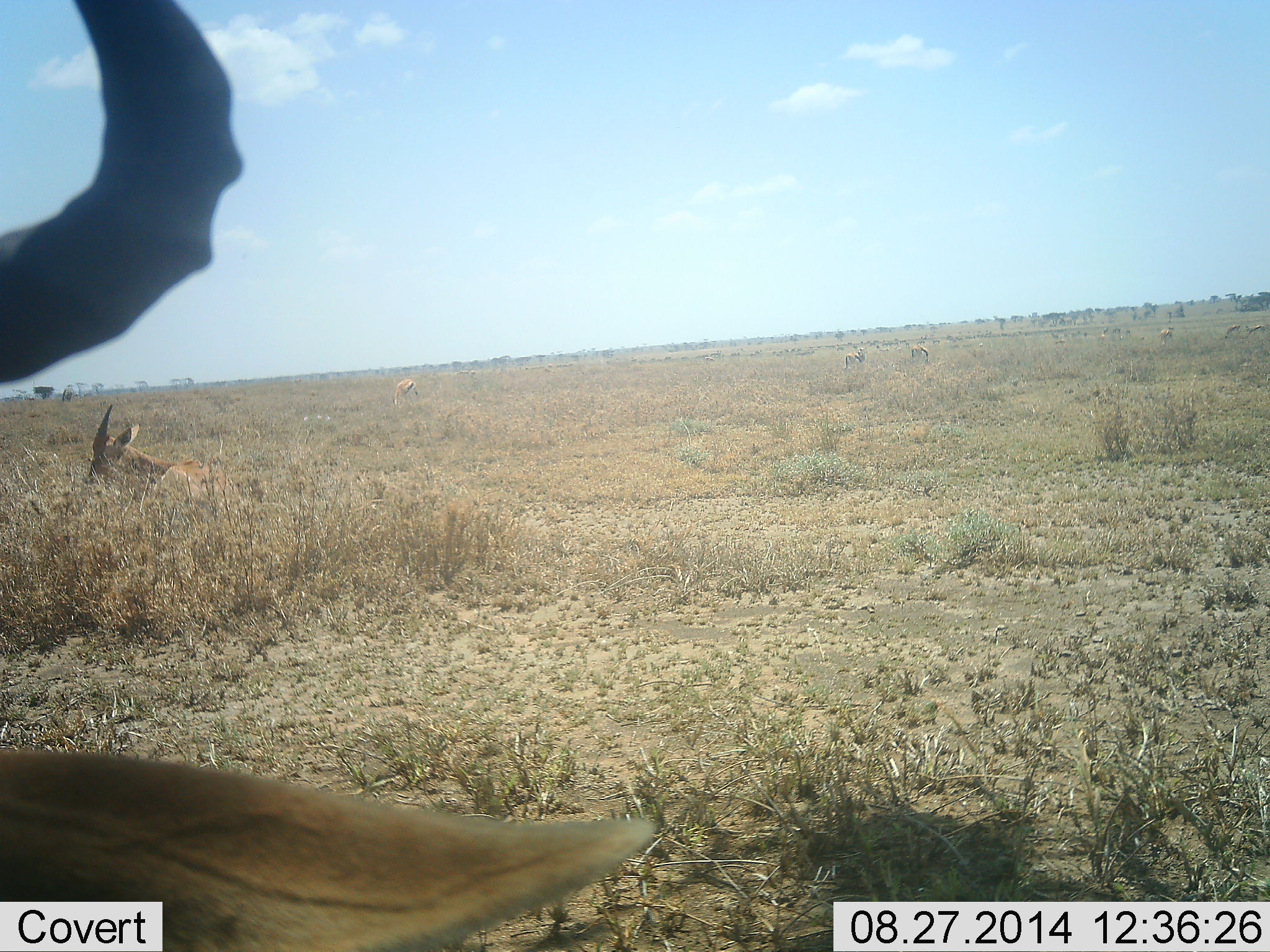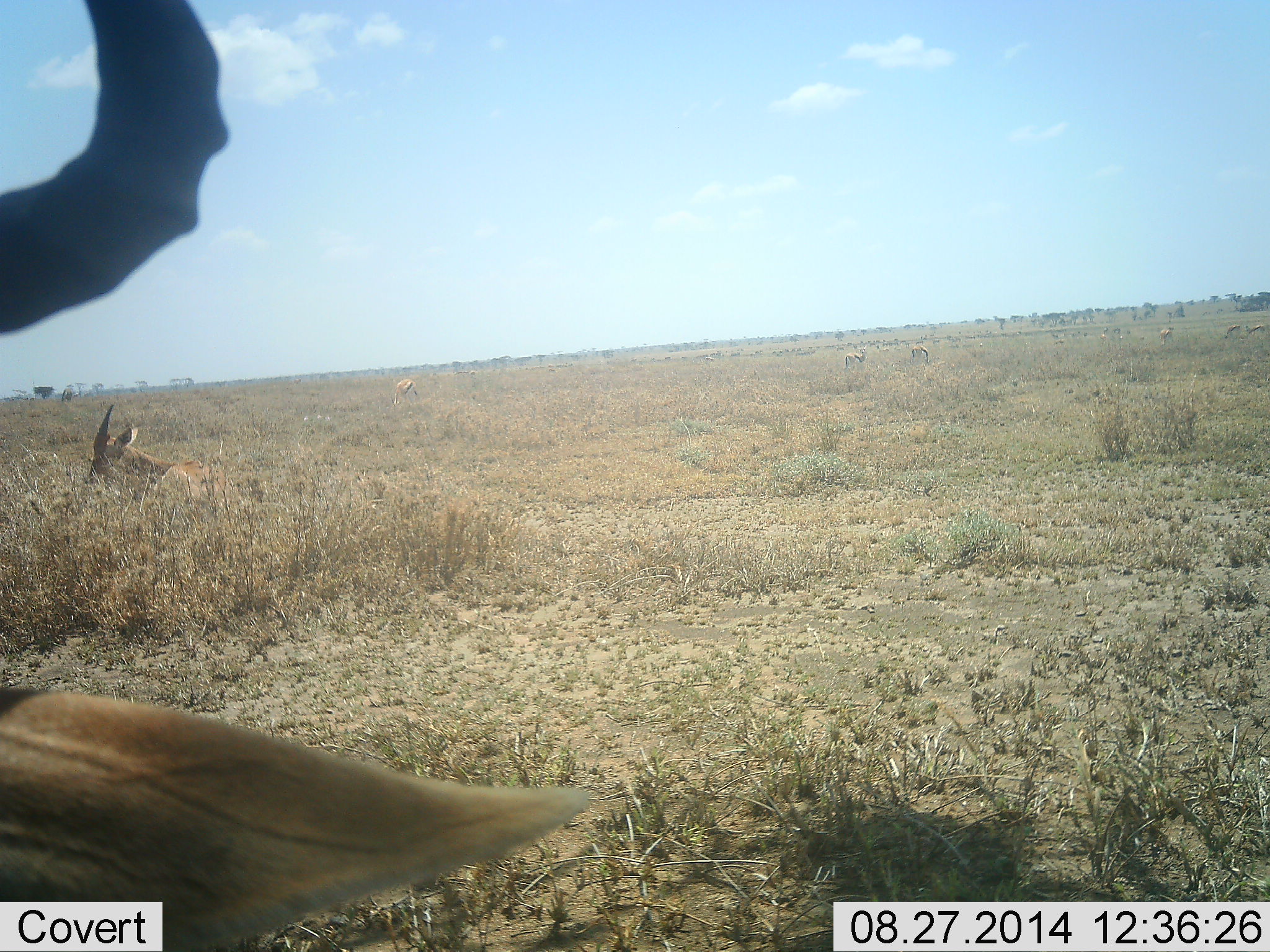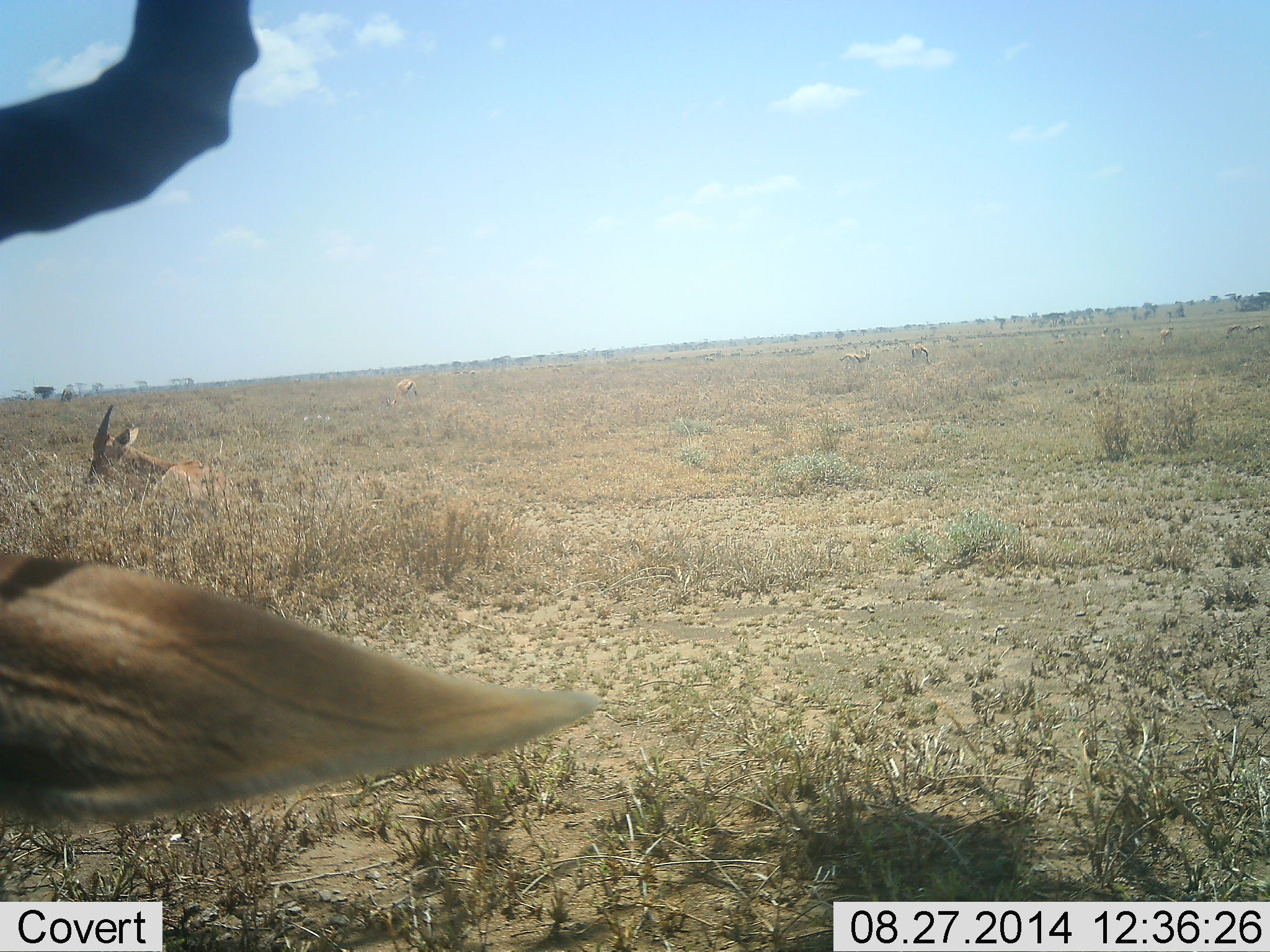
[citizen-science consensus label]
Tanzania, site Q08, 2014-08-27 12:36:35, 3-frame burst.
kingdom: Animalia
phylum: Chordata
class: Mammalia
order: Artiodactyla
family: Bovidae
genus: Alcelaphus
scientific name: Alcelaphus buselaphus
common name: hartebeest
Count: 2.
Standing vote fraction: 33%.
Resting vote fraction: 75%.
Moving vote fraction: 8%.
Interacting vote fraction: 0%.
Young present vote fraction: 0%.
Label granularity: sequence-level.